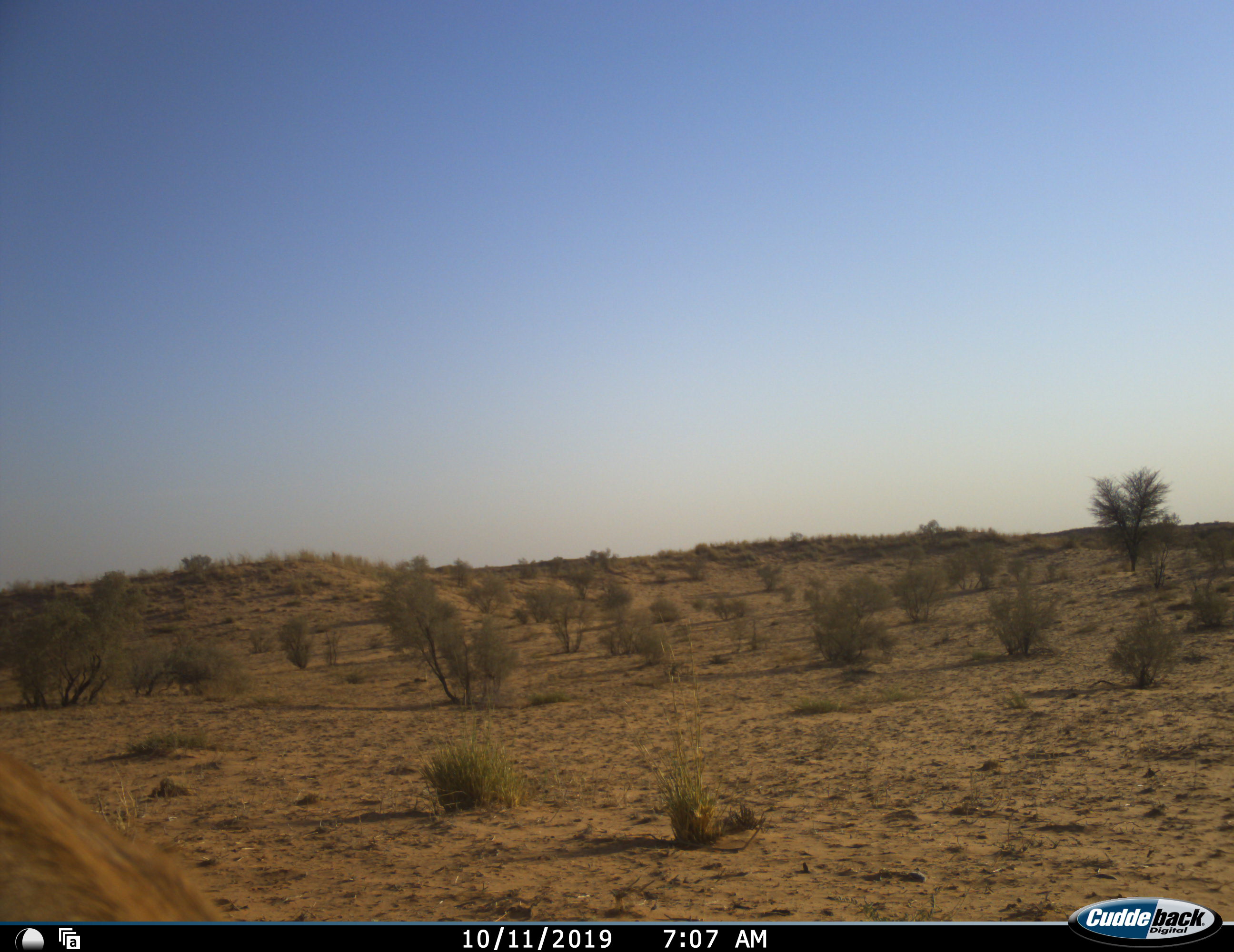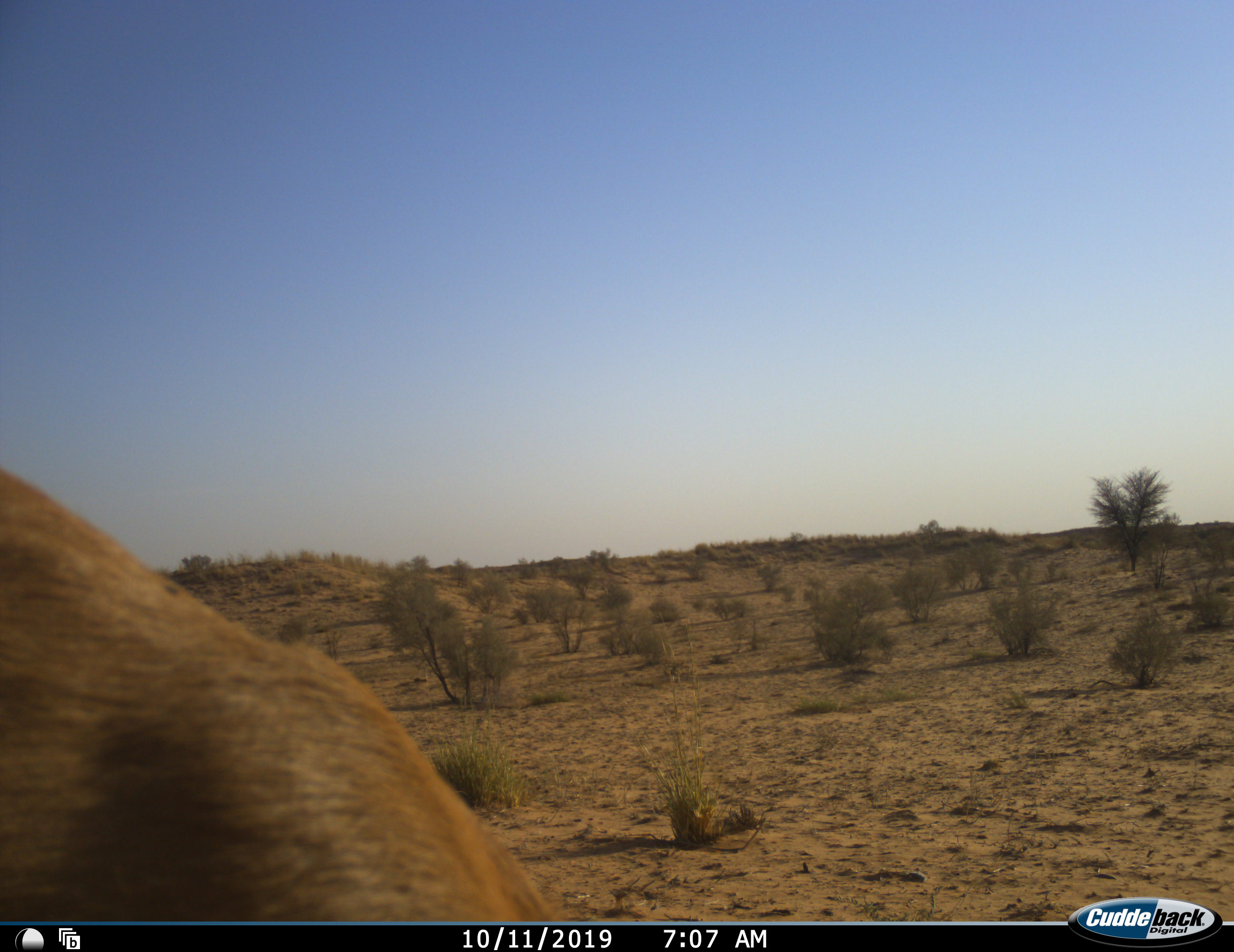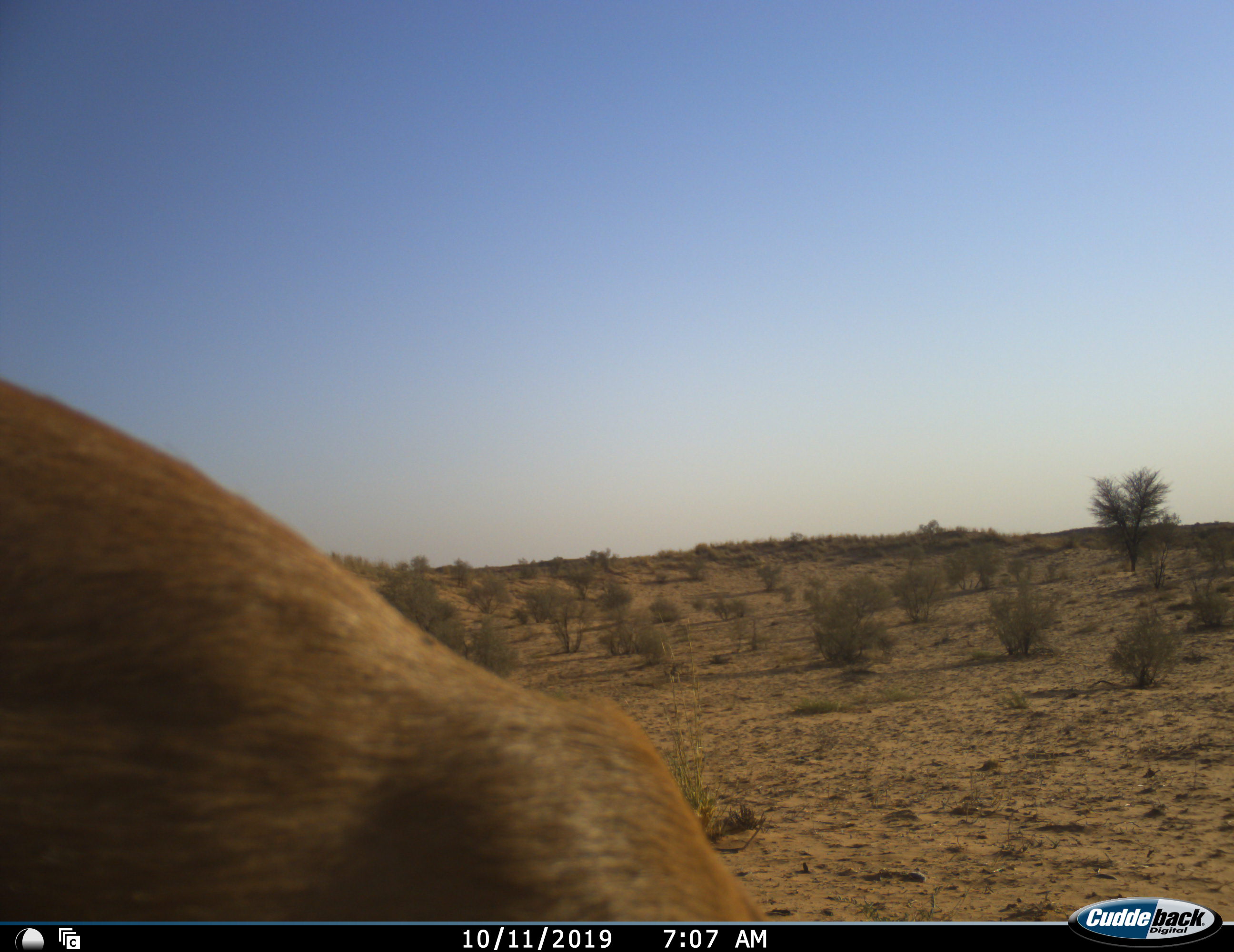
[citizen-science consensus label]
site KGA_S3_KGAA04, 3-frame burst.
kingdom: Animalia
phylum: Chordata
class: Mammalia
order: Artiodactyla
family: Bovidae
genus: Antidorcas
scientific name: Antidorcas marsupialis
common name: springbok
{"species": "springbok (Antidorcas marsupialis)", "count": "1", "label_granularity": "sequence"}